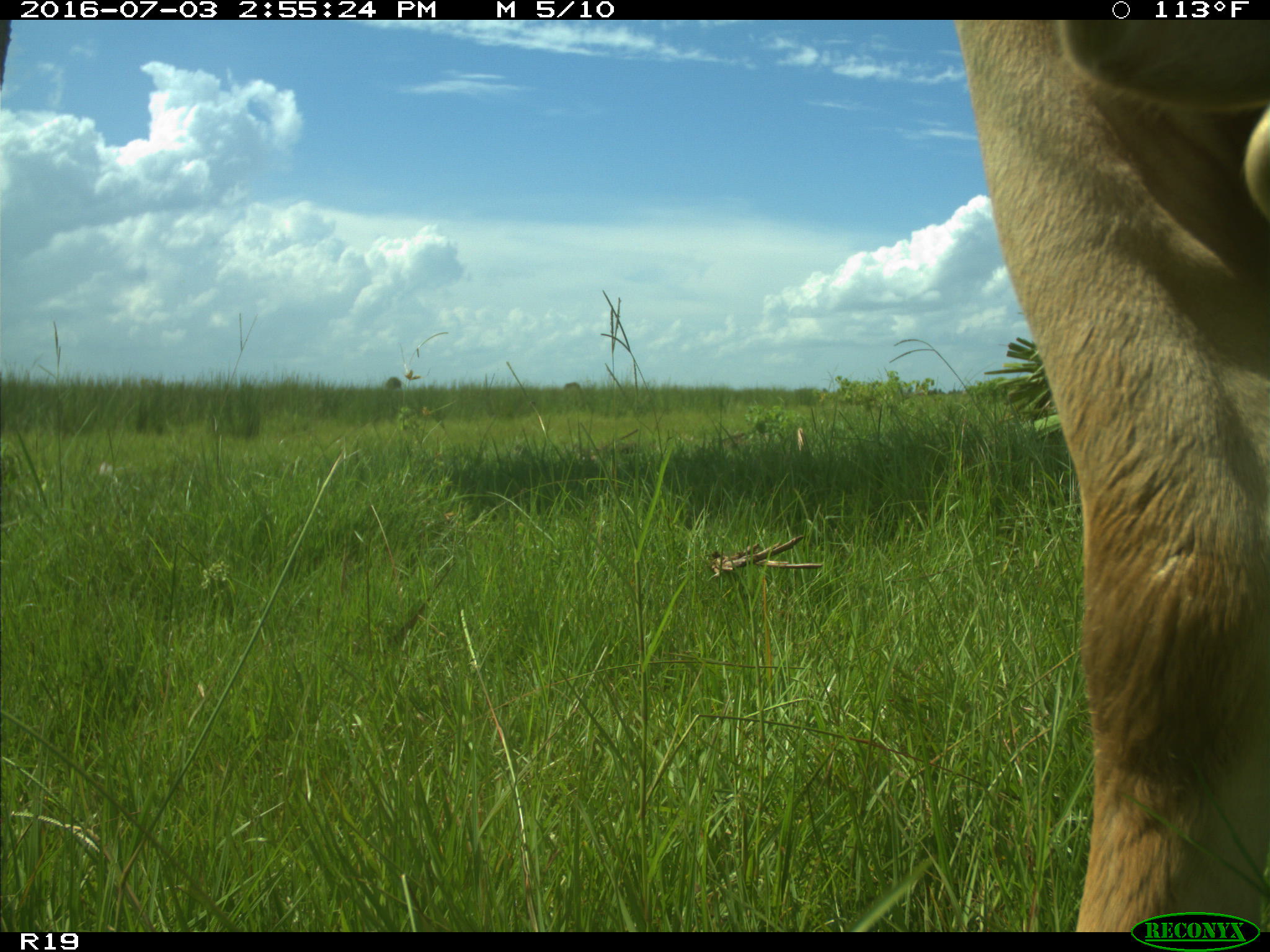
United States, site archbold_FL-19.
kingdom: Animalia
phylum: Chordata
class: Mammalia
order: Artiodactyla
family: Bovidae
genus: Bos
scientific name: Bos taurus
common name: domestic cow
Bos taurus (domestic cow).